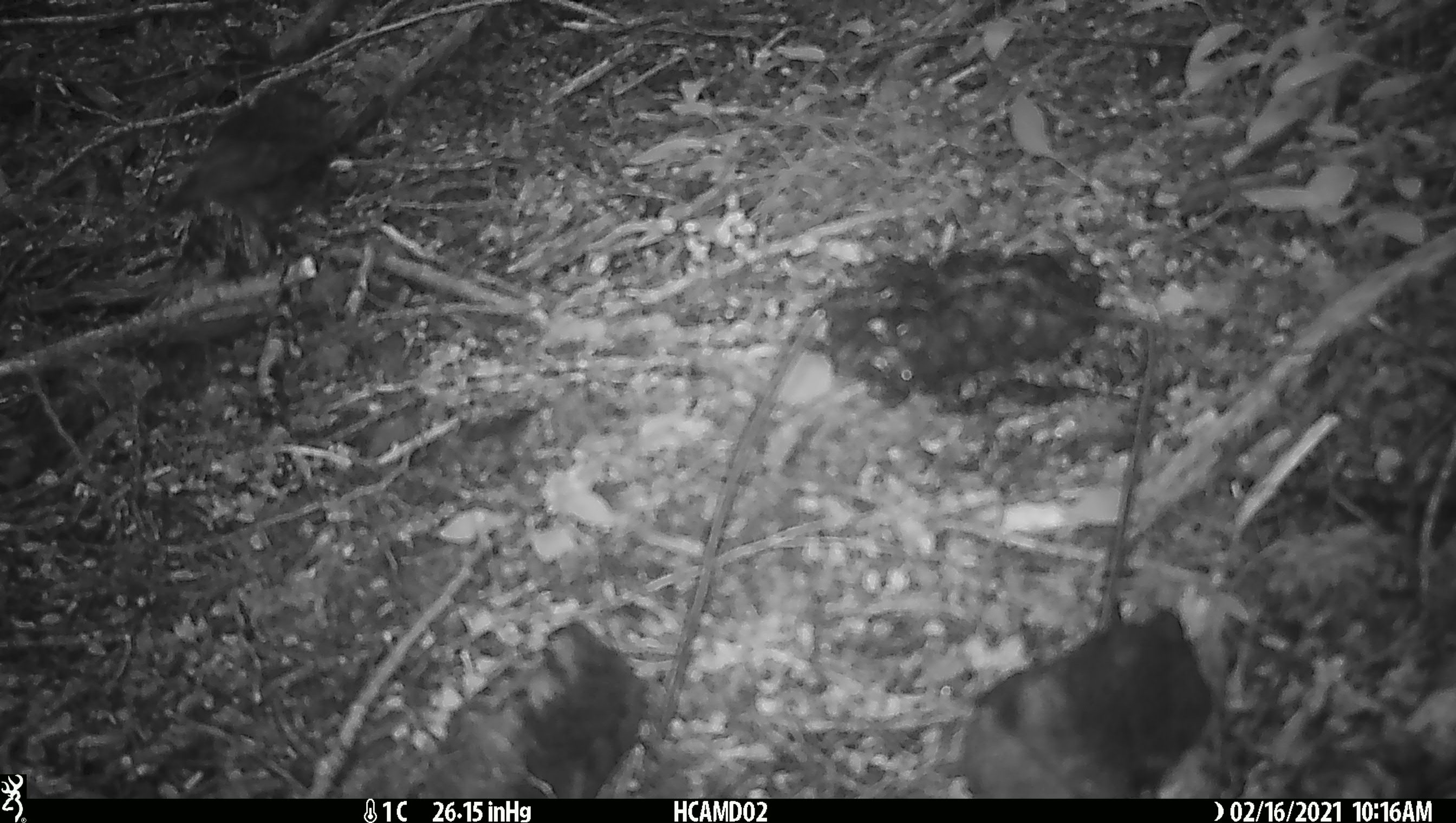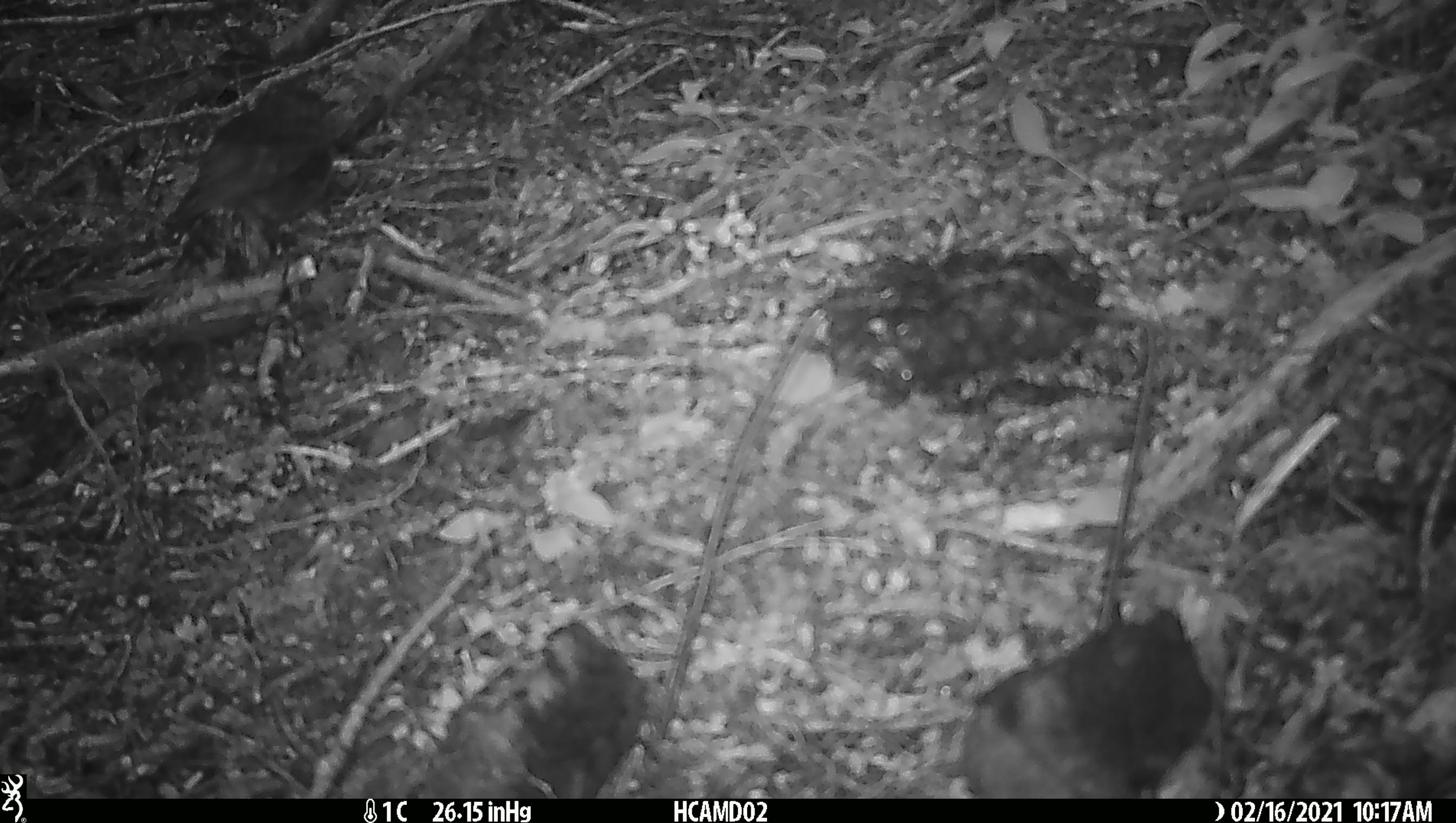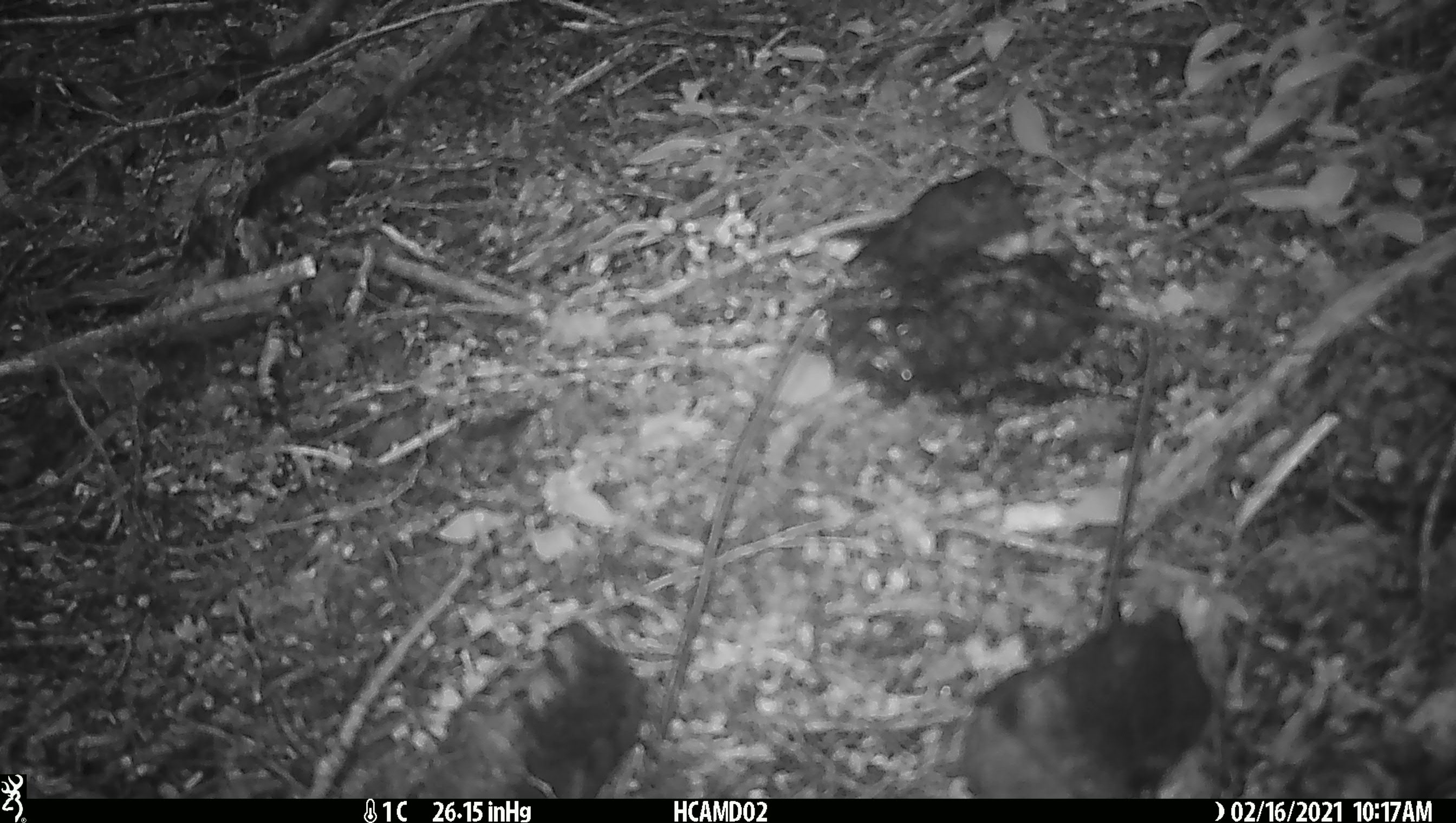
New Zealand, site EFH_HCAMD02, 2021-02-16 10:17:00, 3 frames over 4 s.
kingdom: Animalia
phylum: Chordata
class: Aves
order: Passeriformes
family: Petroicidae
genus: Petroica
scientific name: Petroica australis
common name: new zealand robin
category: robin